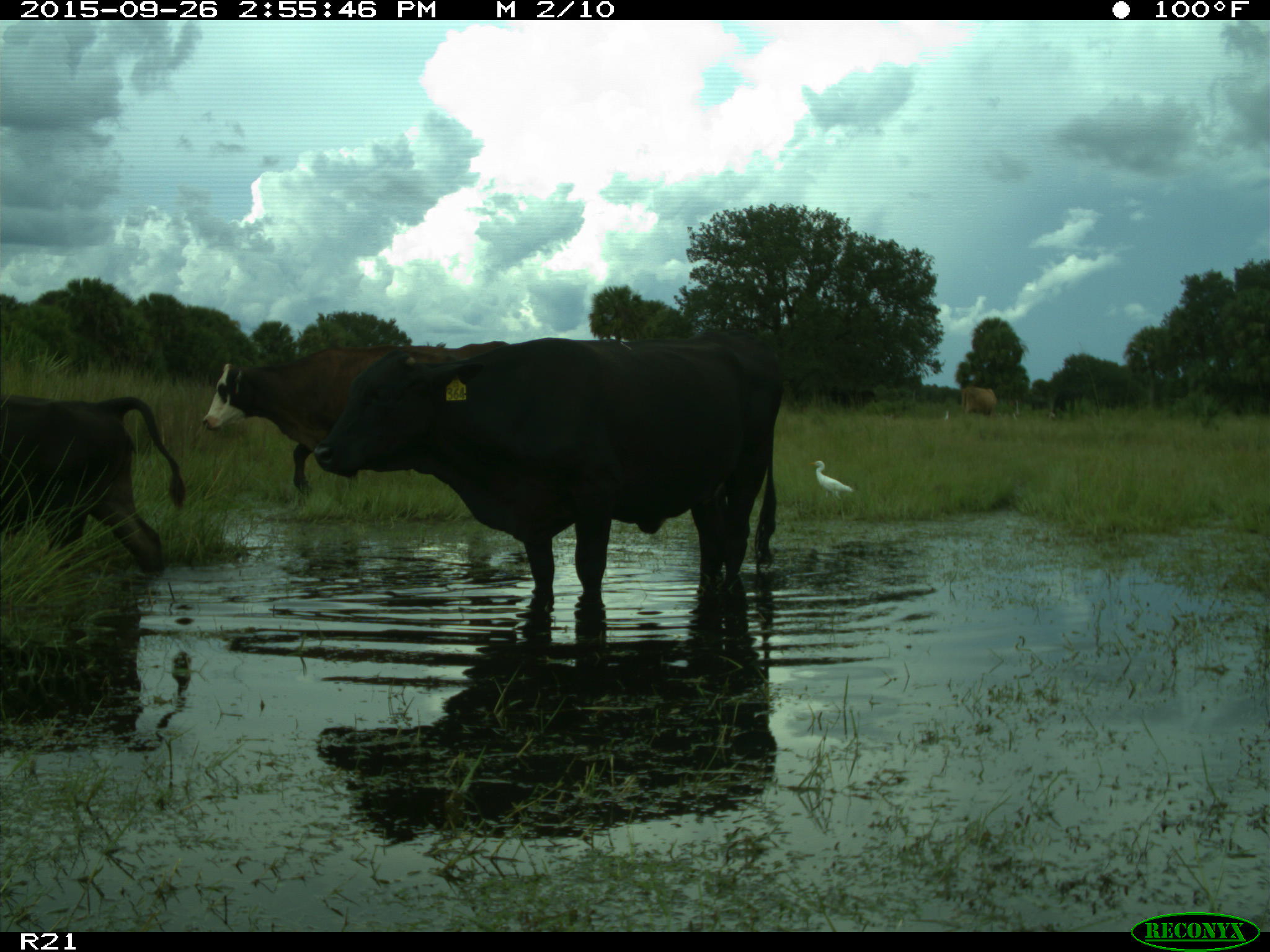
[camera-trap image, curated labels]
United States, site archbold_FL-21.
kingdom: Animalia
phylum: Chordata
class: Mammalia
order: Artiodactyla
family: Bovidae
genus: Bos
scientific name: Bos taurus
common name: domestic cow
Bos taurus (domestic cow).